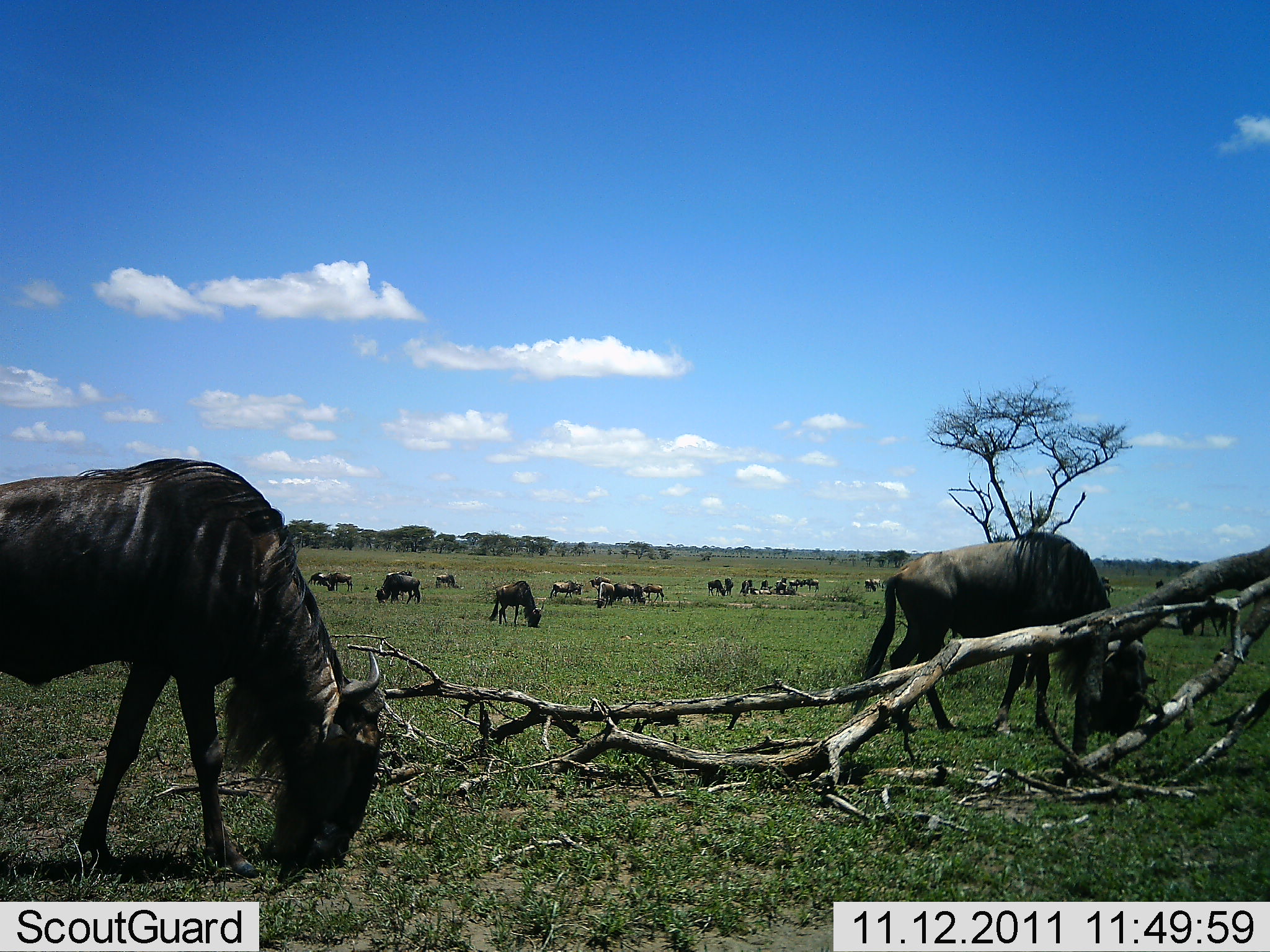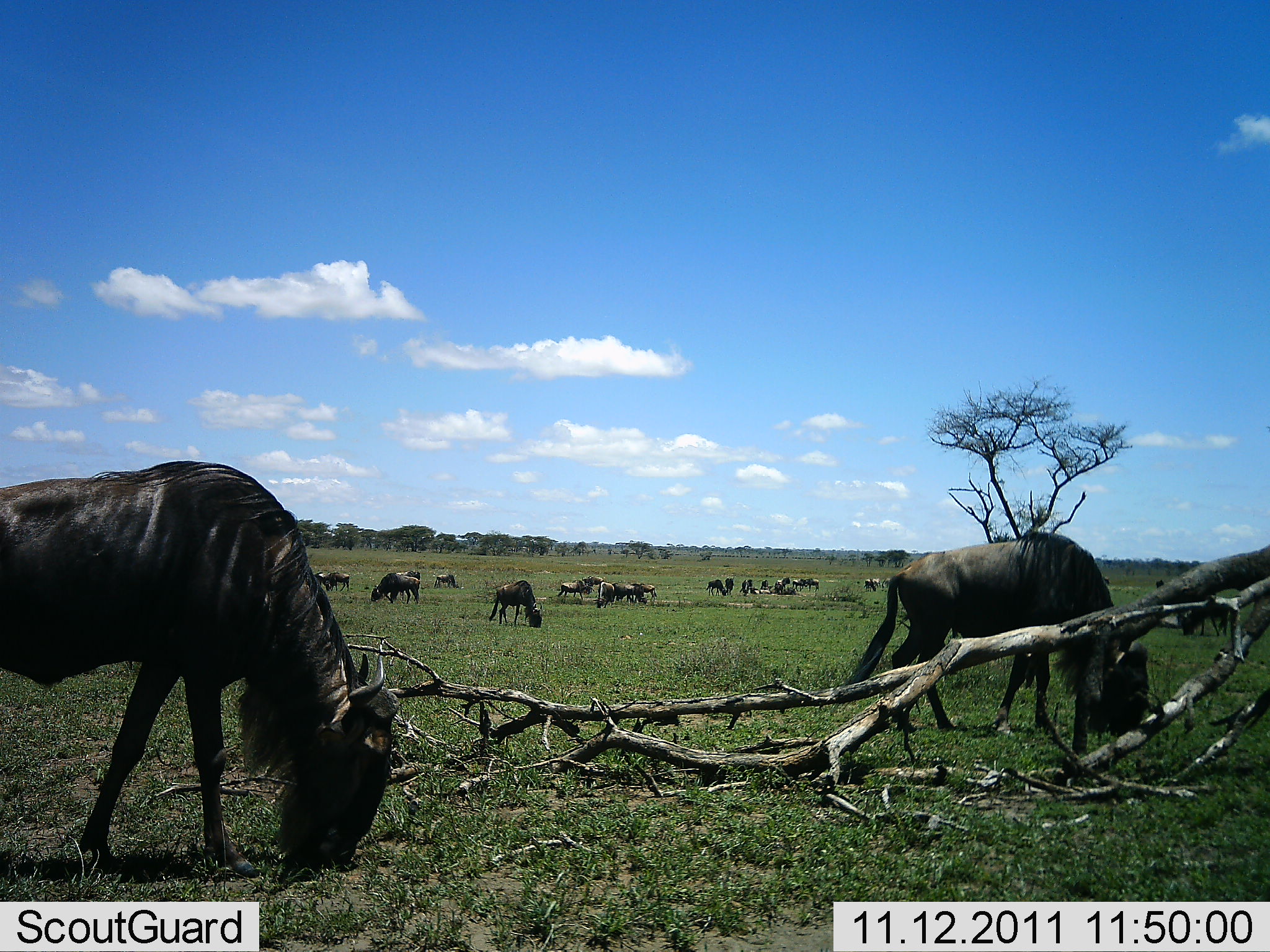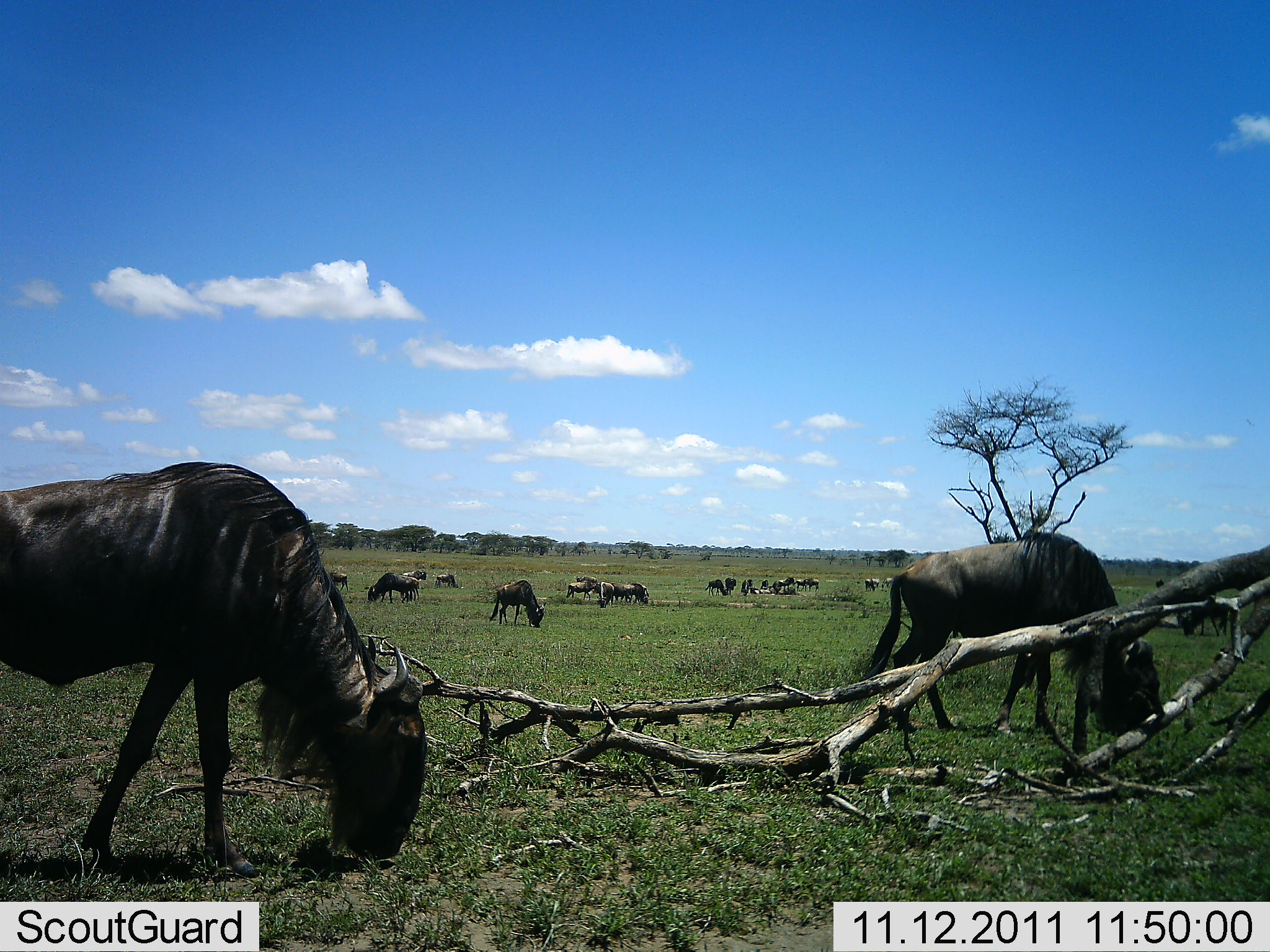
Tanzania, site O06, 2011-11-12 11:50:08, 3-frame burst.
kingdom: Animalia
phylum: Chordata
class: Mammalia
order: Artiodactyla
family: Bovidae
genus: Connochaetes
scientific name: Connochaetes taurinus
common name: blue wildebeest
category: wildebeest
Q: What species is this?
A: Wildebeest (blue wildebeest) (Connochaetes taurinus).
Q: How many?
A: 11-50.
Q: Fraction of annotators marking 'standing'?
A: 67%.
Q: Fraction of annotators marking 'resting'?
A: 8%.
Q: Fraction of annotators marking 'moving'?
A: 17%.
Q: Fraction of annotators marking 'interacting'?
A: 8%.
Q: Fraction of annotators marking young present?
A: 0%.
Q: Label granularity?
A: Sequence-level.